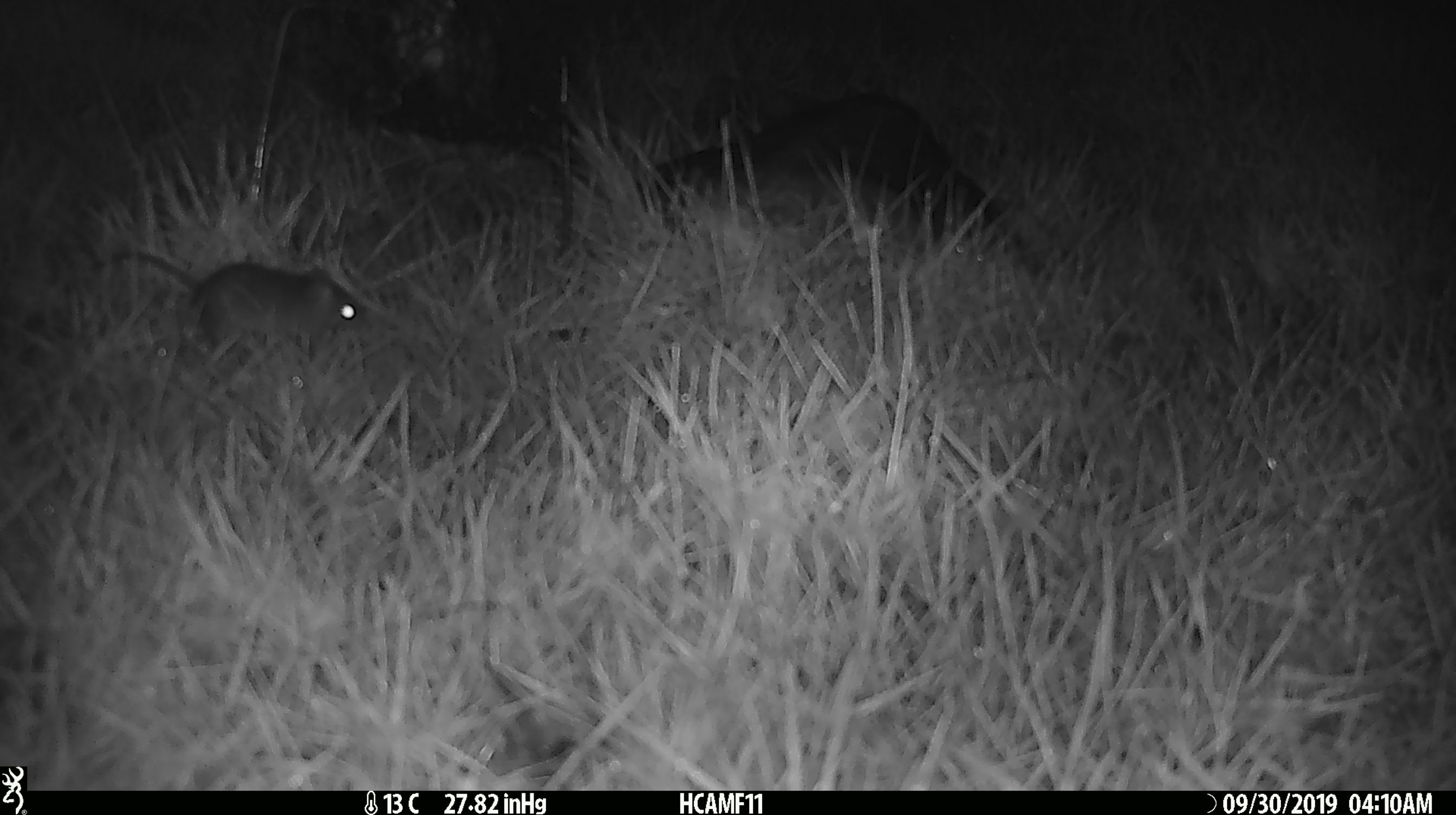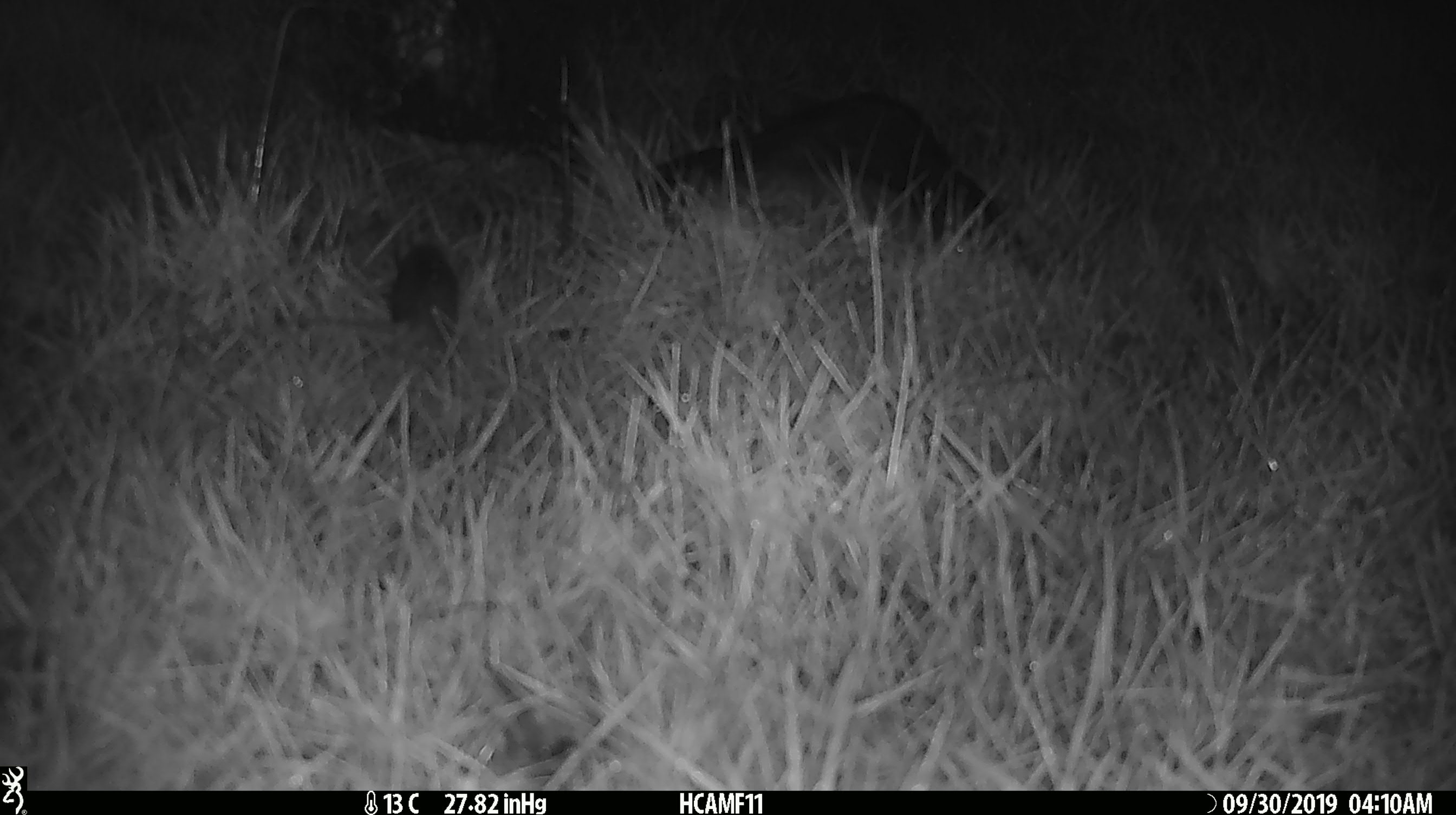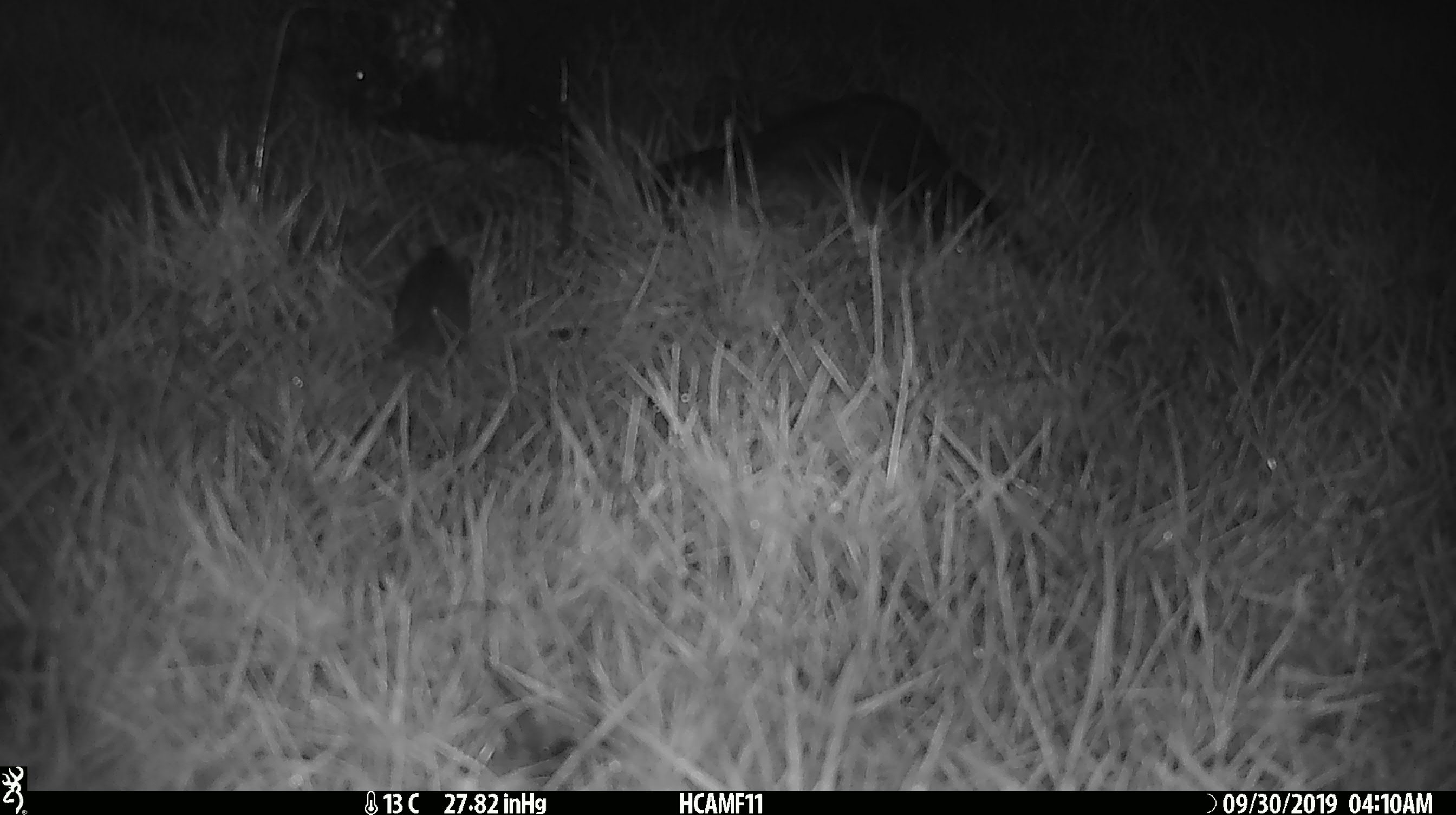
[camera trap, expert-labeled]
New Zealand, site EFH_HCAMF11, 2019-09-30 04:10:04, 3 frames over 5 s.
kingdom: Animalia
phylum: Chordata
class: Mammalia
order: Rodentia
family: Muridae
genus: Mus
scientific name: Mus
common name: mouse